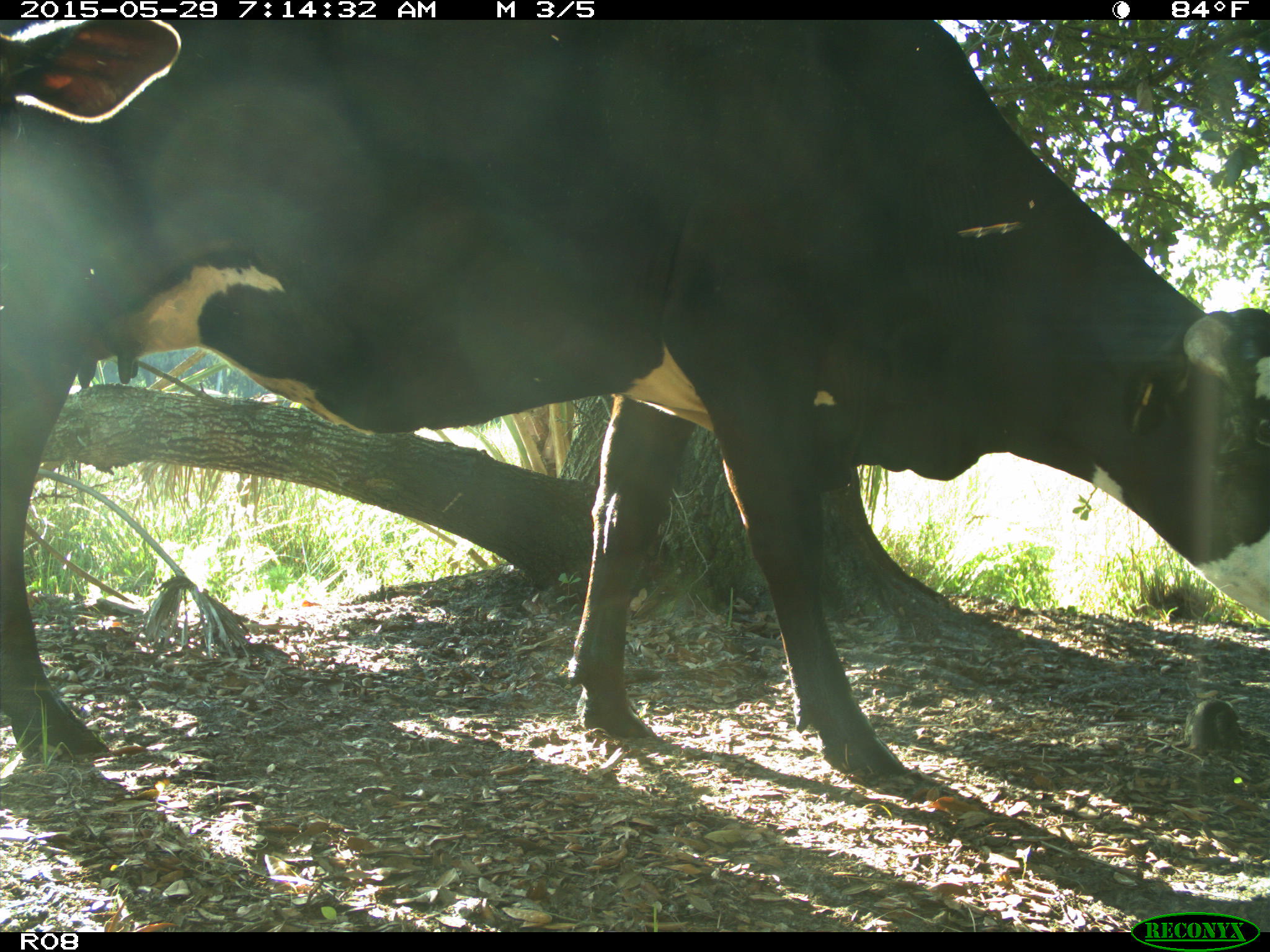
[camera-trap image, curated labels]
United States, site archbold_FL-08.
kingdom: Animalia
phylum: Chordata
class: Mammalia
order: Artiodactyla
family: Bovidae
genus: Bos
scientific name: Bos taurus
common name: domestic cow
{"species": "Bos taurus (domestic cow)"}